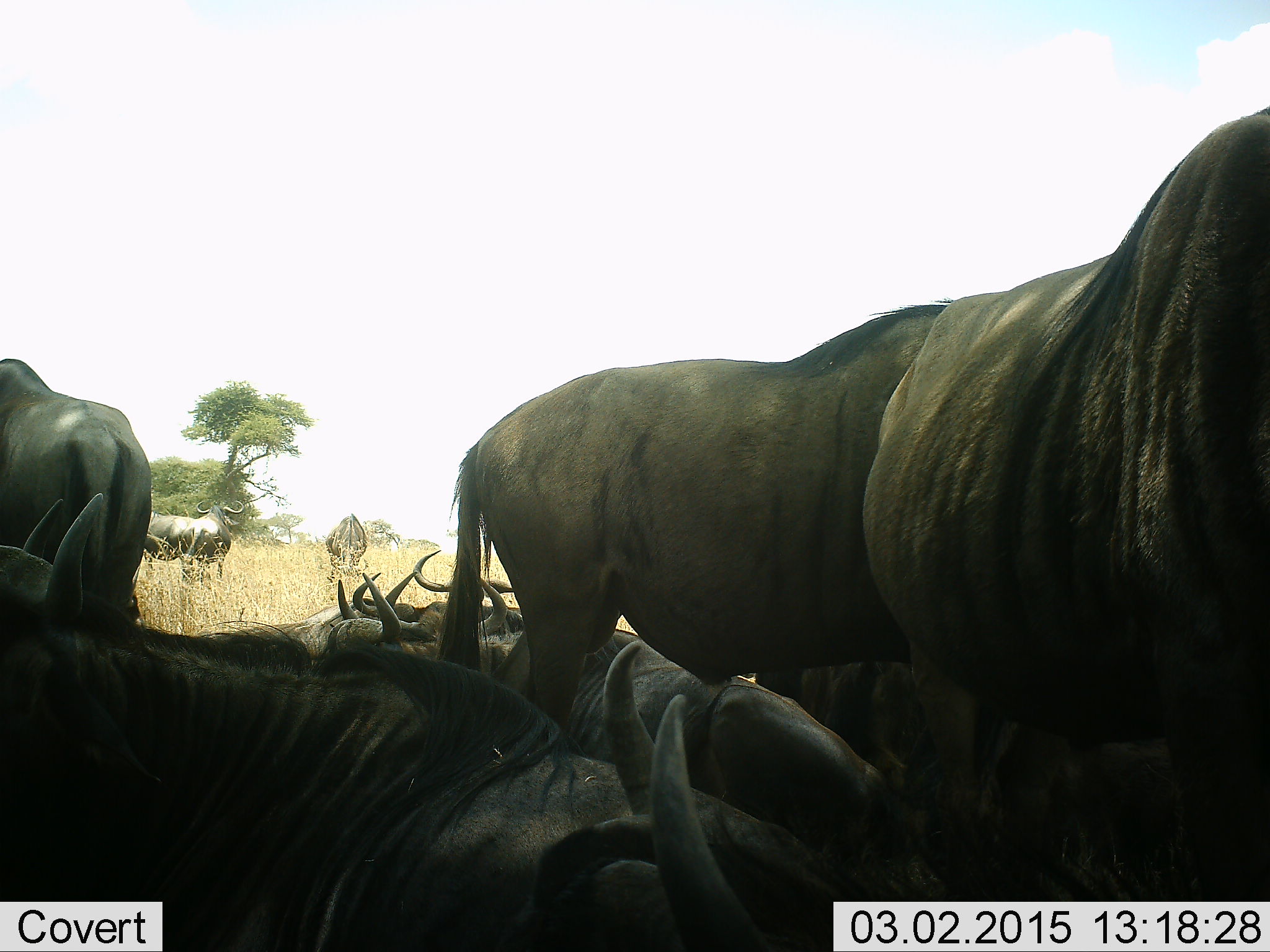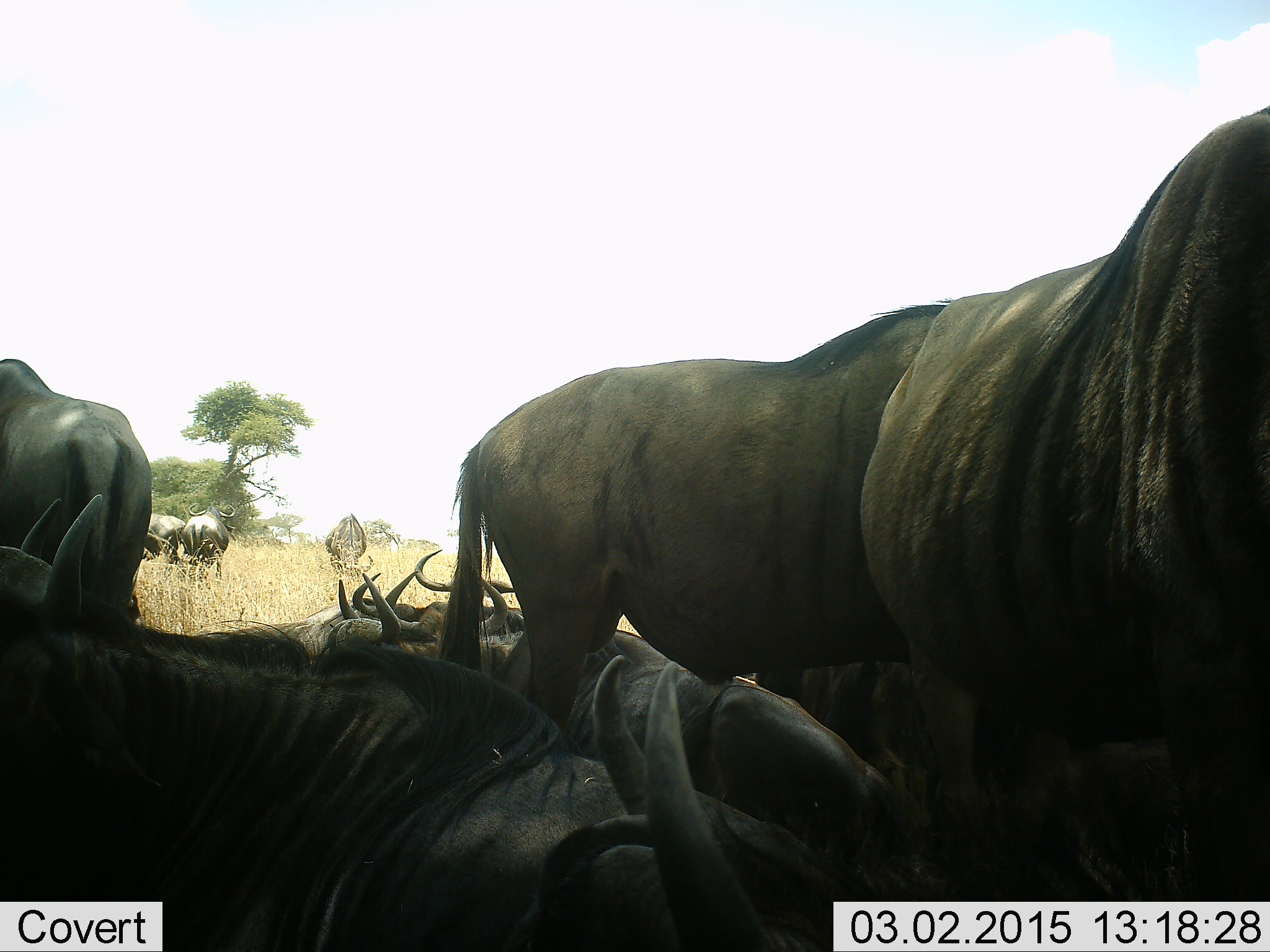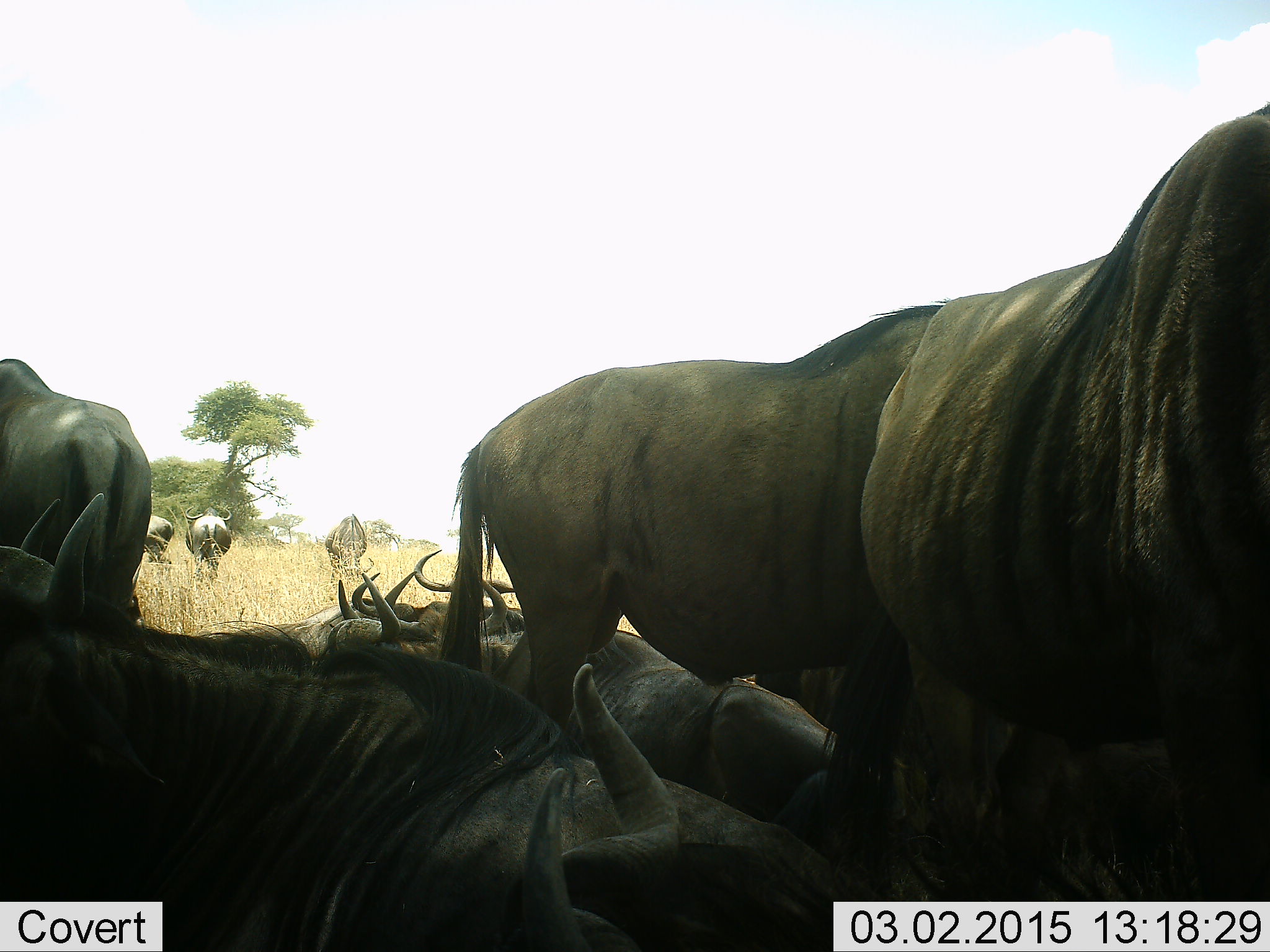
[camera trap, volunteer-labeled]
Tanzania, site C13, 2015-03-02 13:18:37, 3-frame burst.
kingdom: Animalia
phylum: Chordata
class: Mammalia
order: Artiodactyla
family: Bovidae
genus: Connochaetes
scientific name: Connochaetes taurinus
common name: blue wildebeest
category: wildebeest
Wildebeest (blue wildebeest) (Connochaetes taurinus), count 11-50. Behavior (volunteer vote fractions): standing 40%, resting 100%, moving 10%, interacting 0%. Young present (vote fraction): 0%. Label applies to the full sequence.